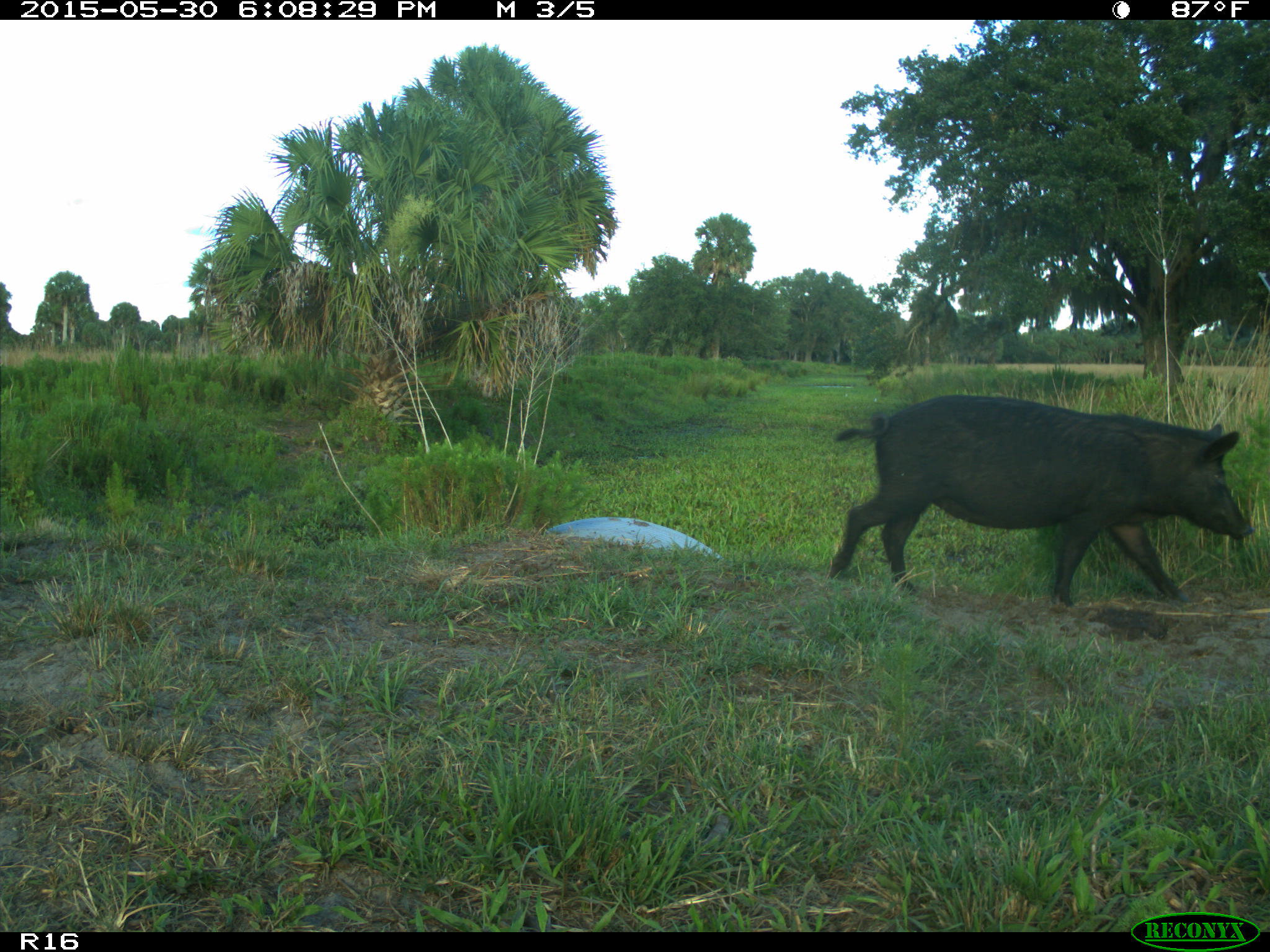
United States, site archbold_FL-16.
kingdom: Animalia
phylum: Chordata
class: Mammalia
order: Artiodactyla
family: Suidae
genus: Sus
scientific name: Sus scrofa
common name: wild boar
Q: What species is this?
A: Sus scrofa (wild boar).